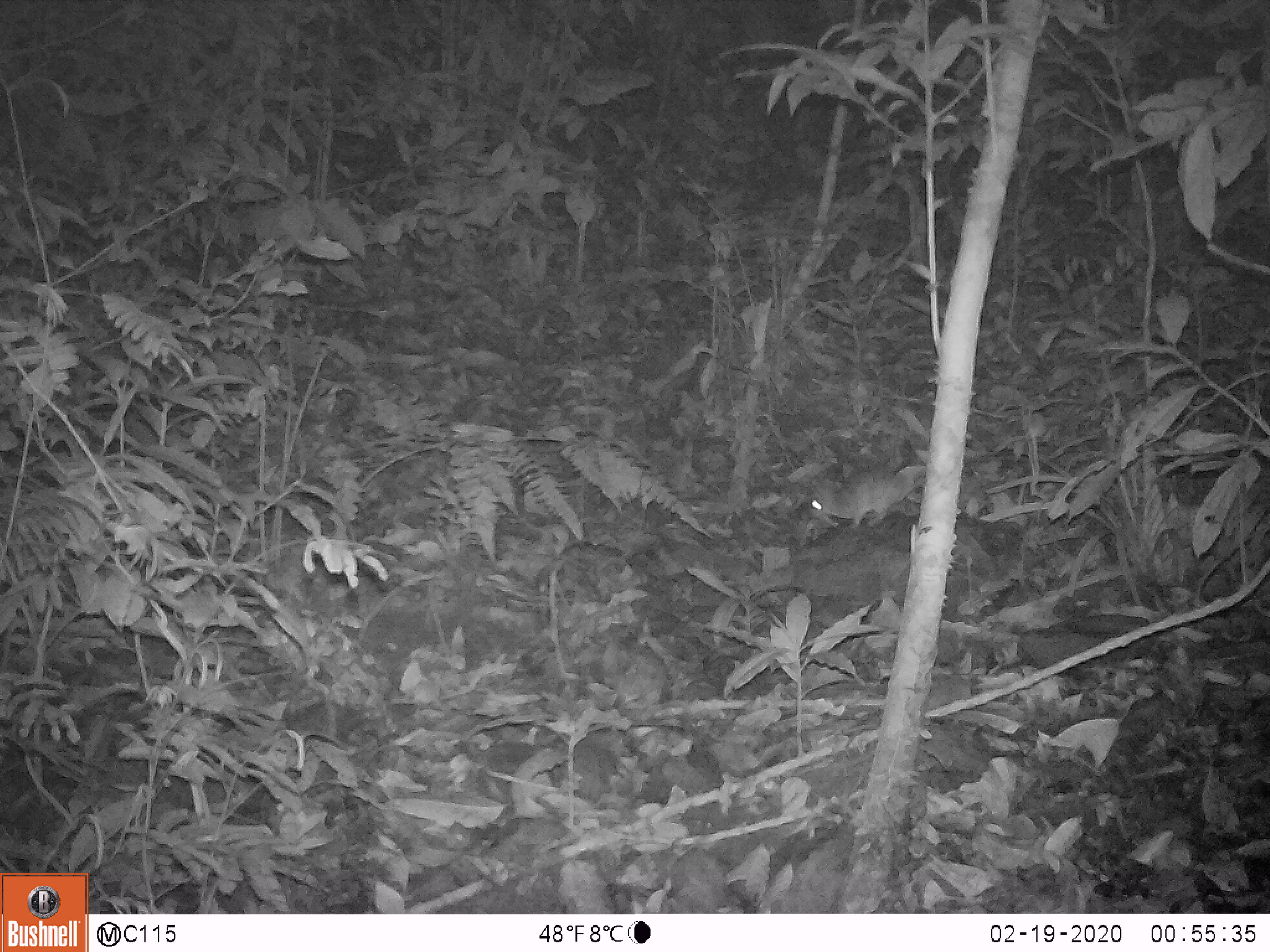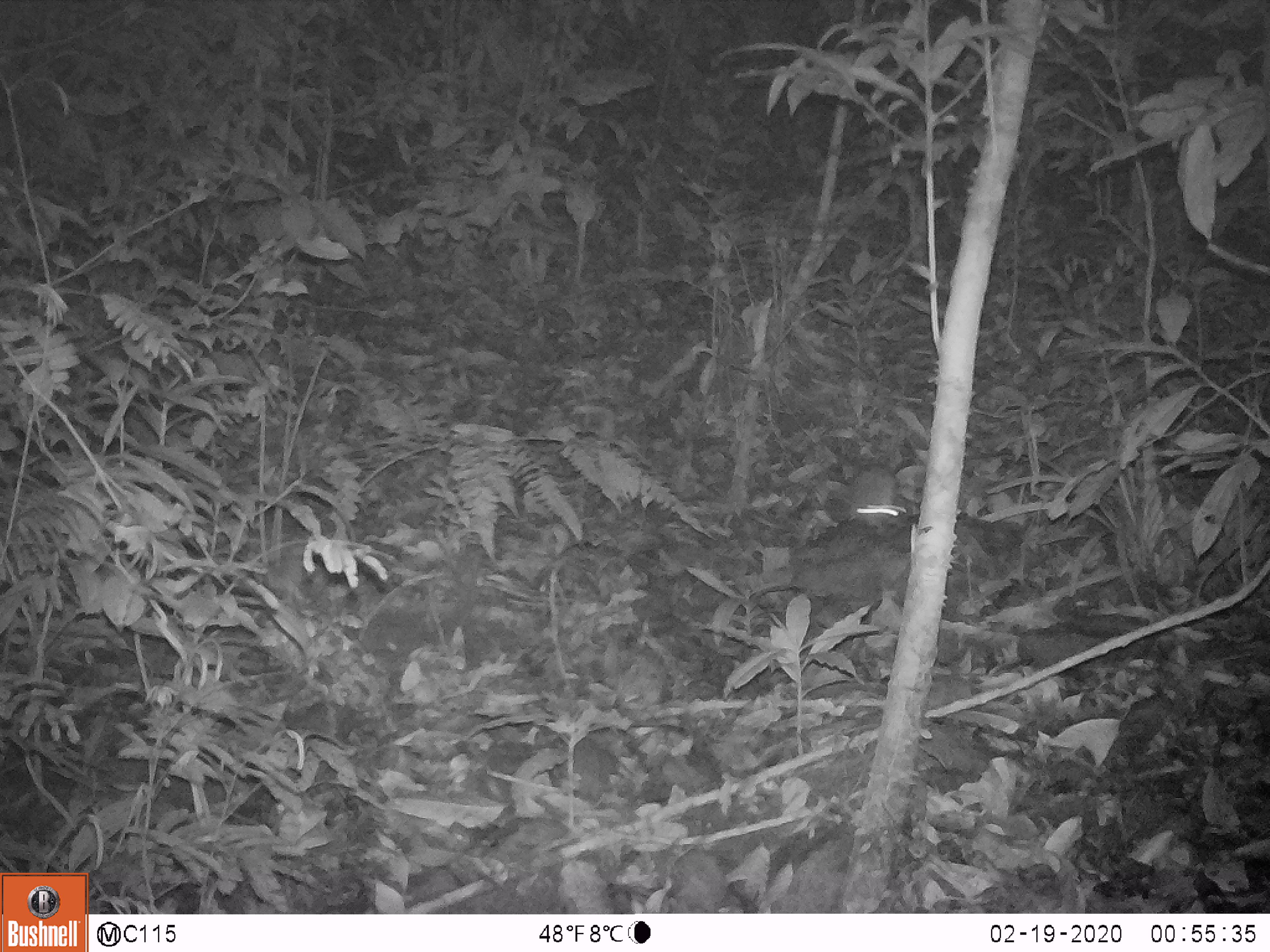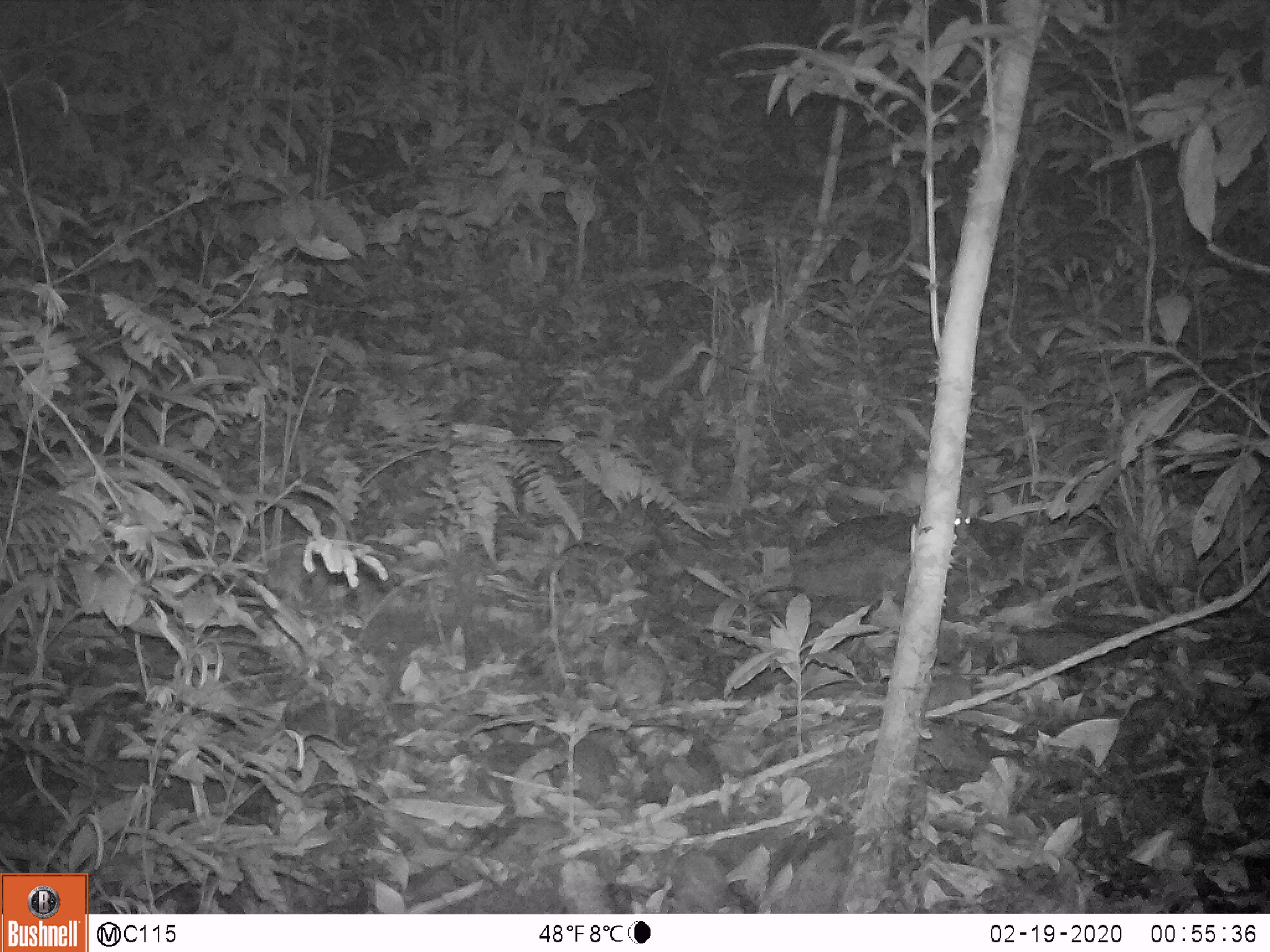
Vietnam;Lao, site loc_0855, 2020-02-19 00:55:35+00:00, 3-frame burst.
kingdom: Animalia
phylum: Chordata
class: Mammalia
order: Rodentia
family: Muridae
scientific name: Muridae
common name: old-world mice and rats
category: unidentified murid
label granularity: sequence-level